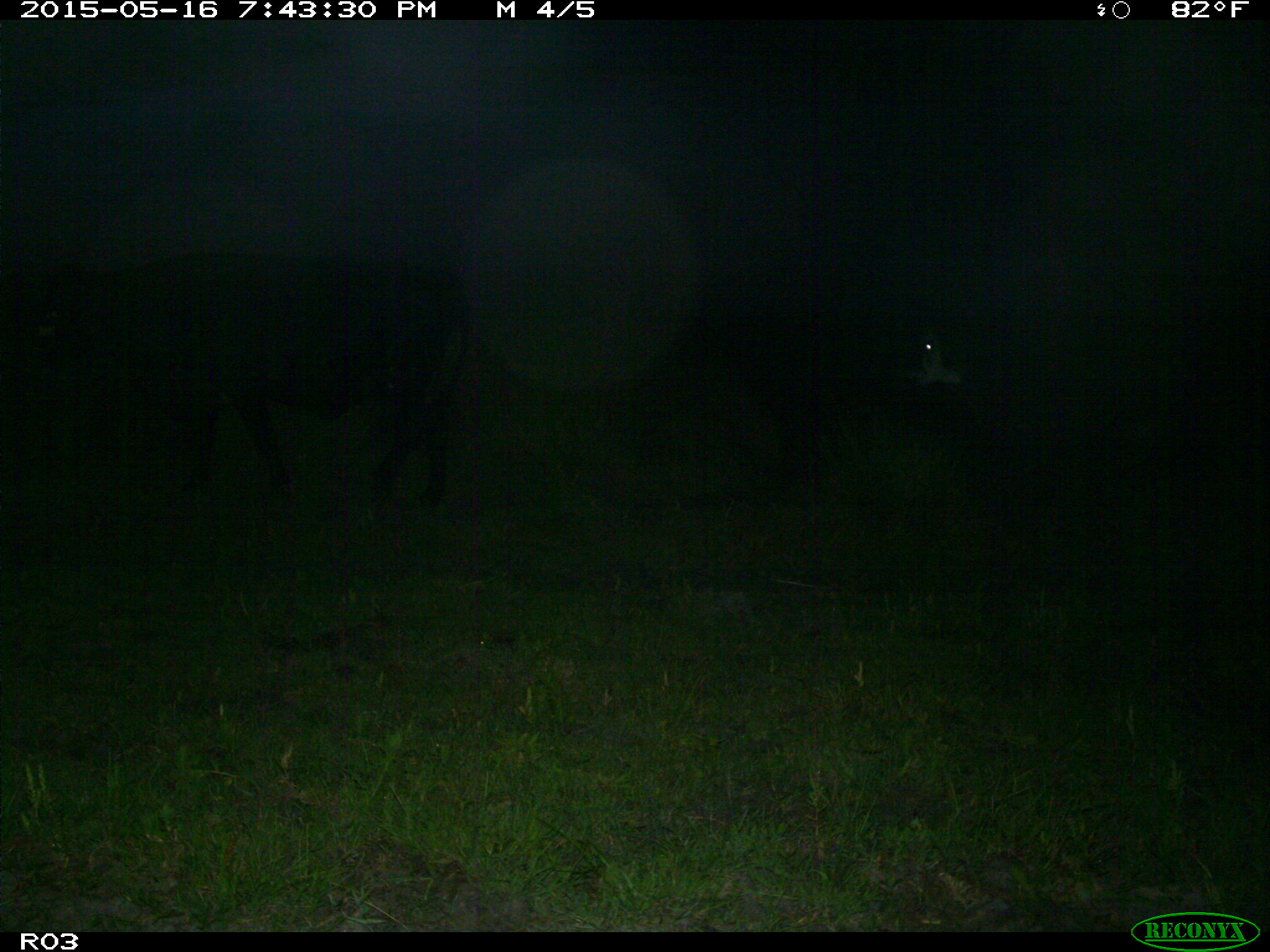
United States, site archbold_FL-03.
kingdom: Animalia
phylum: Chordata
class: Mammalia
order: Artiodactyla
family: Bovidae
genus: Bos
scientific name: Bos taurus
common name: domestic cow